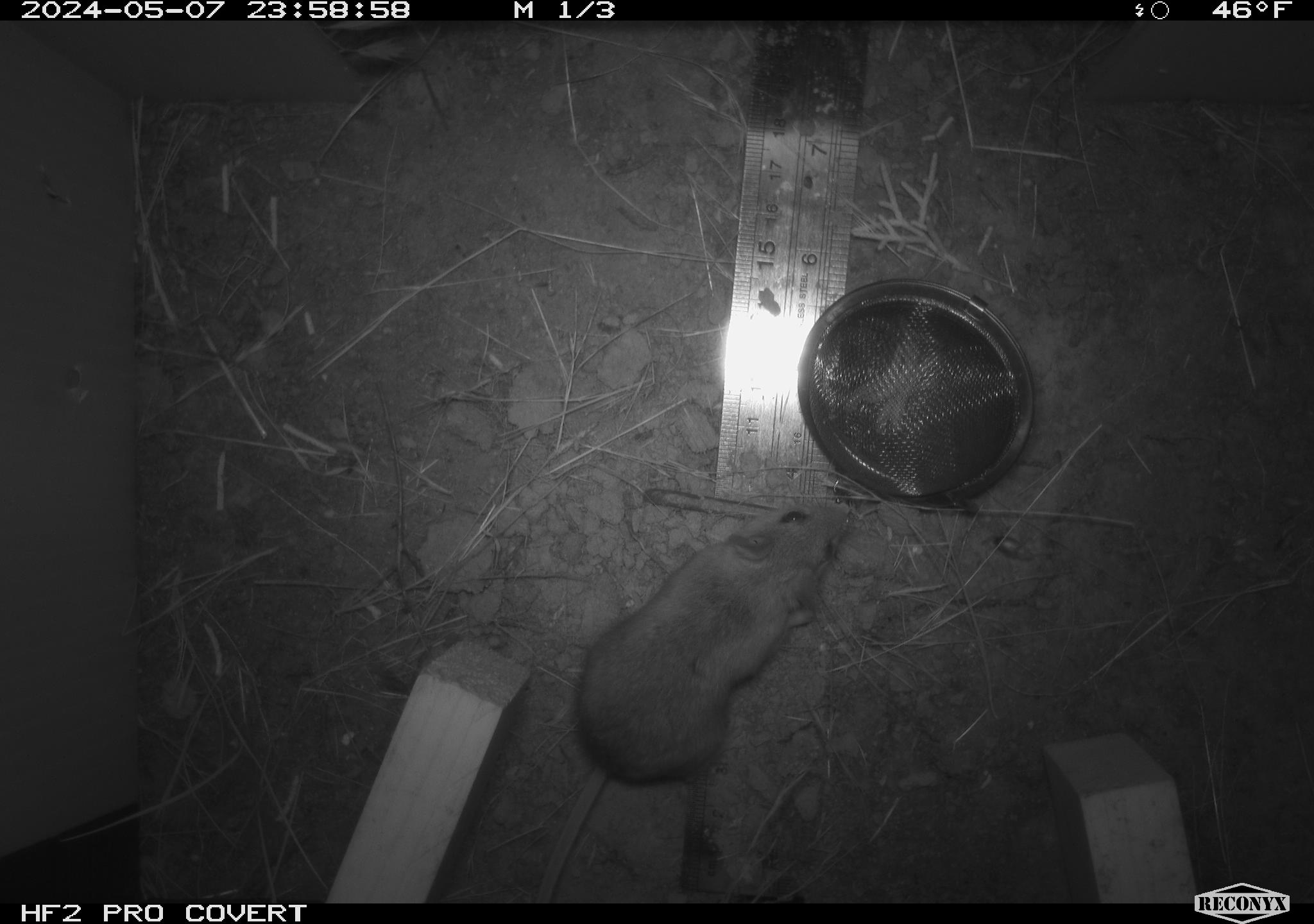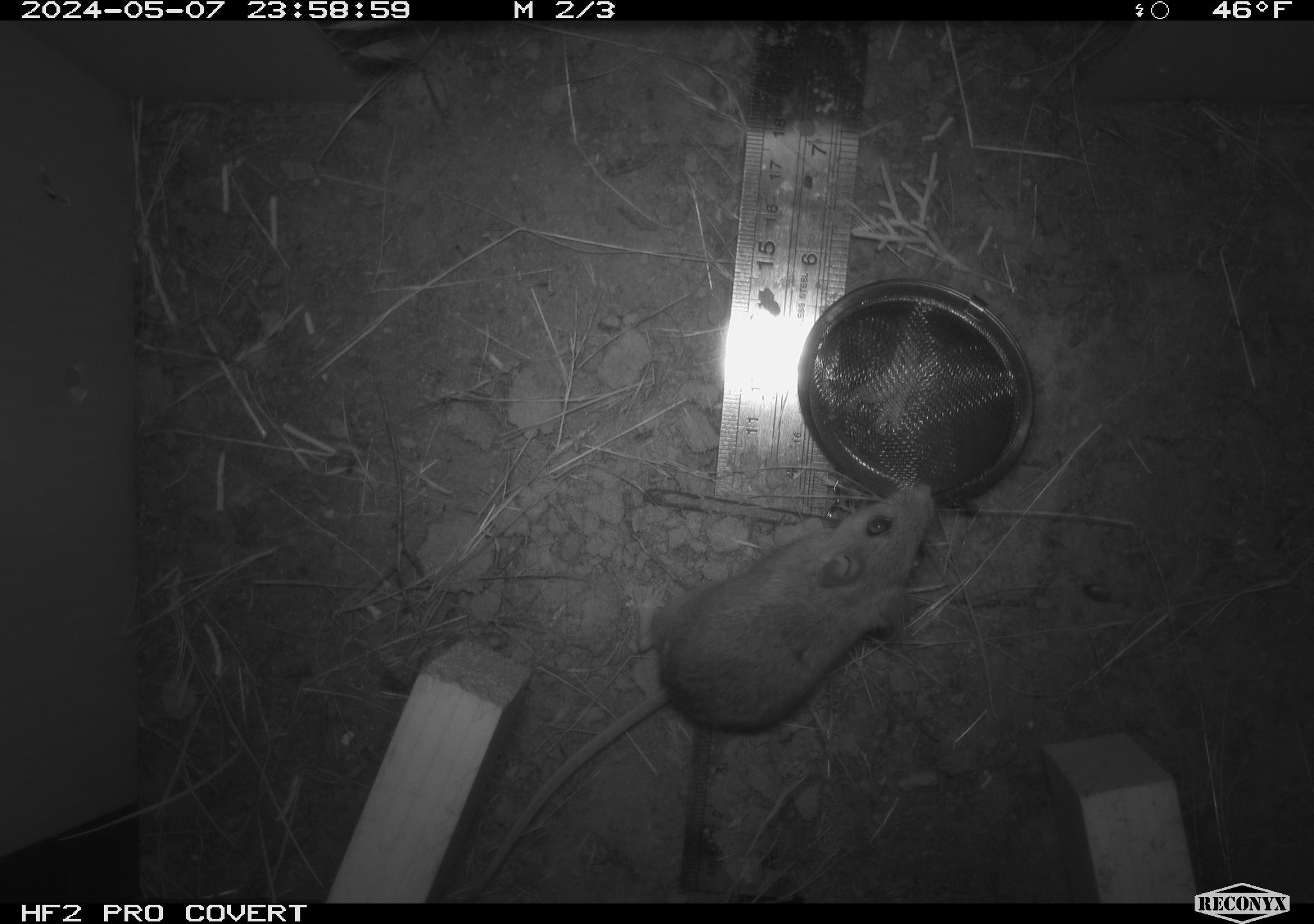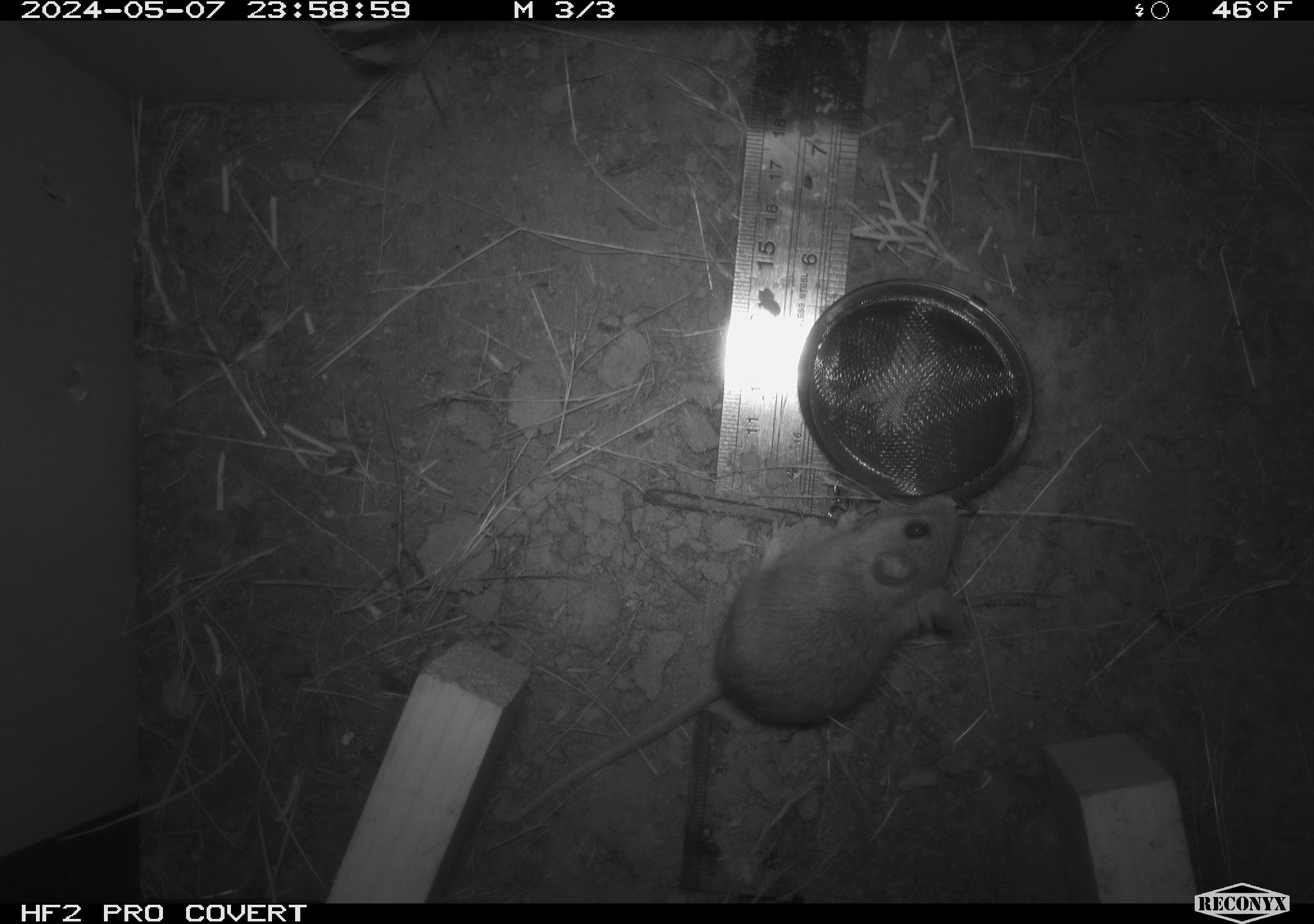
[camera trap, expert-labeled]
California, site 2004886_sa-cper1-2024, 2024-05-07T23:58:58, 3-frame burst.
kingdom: Animalia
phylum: Chordata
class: Mammalia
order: Rodentia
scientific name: Rodentia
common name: rodent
Rodent (Rodentia).